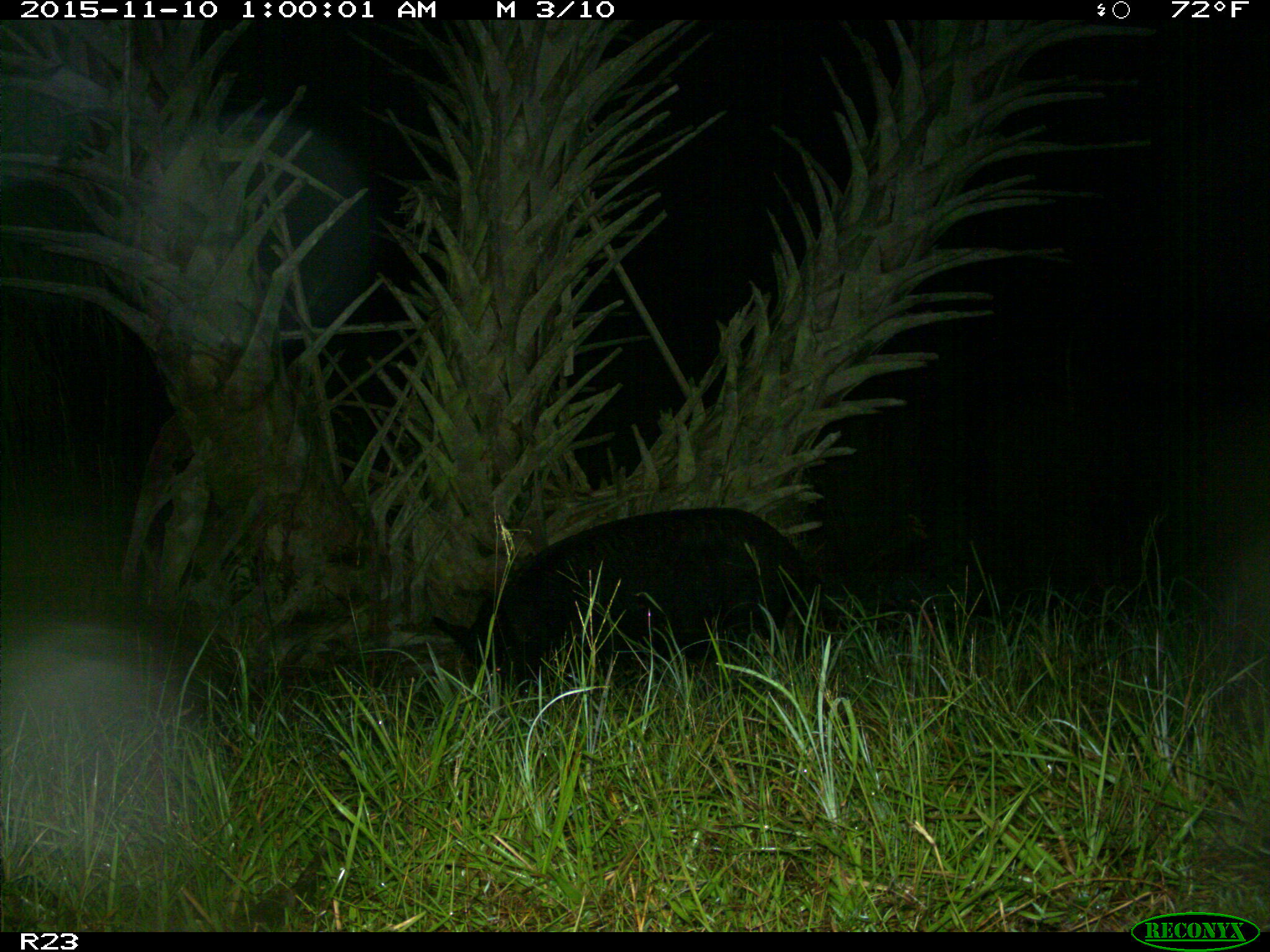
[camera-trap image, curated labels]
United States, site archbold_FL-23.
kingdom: Animalia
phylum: Chordata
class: Mammalia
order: Artiodactyla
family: Suidae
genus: Sus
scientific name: Sus scrofa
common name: wild boar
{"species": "Sus scrofa (wild boar)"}